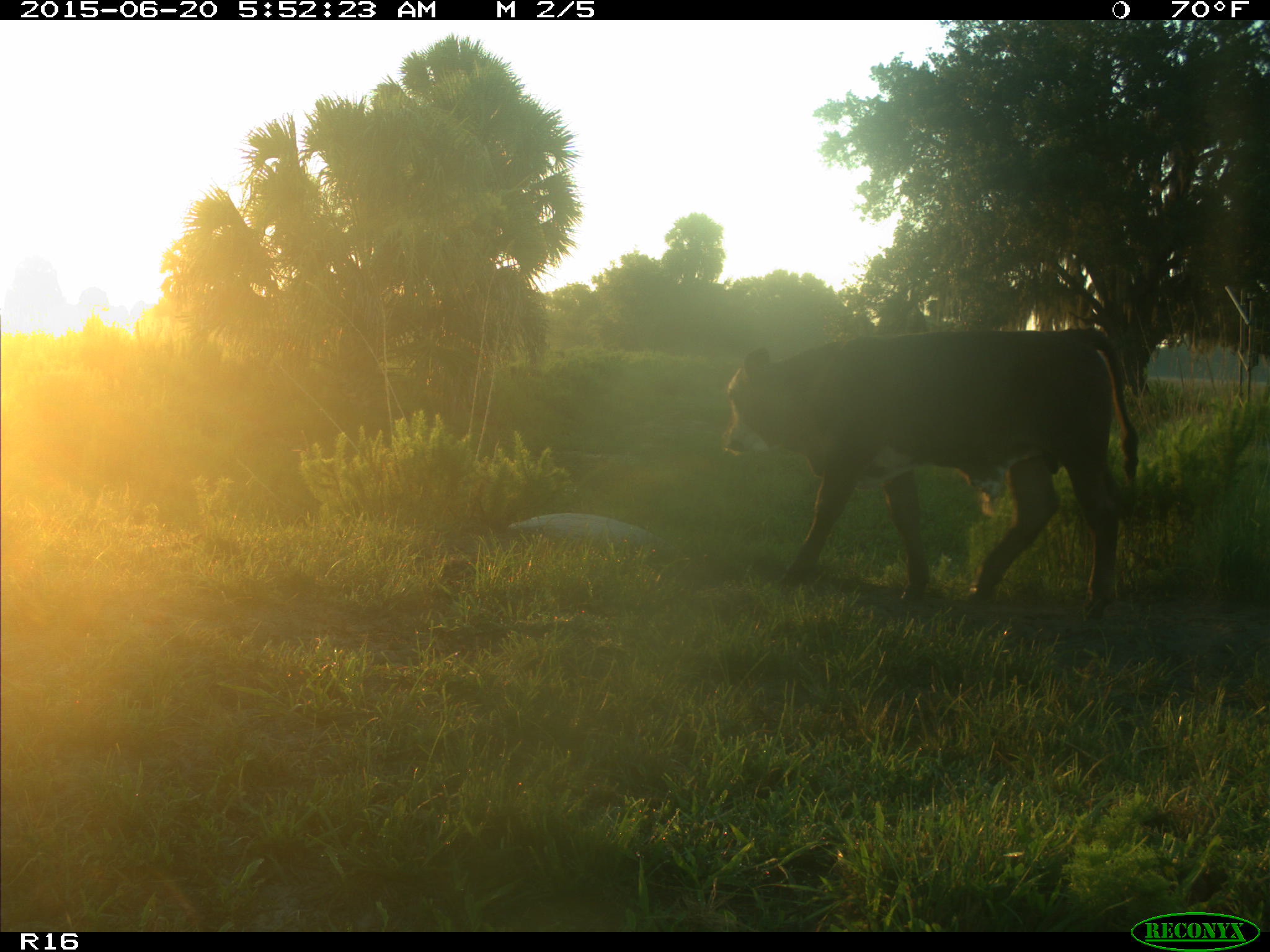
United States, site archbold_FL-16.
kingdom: Animalia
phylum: Chordata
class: Mammalia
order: Artiodactyla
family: Bovidae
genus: Bos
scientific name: Bos taurus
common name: domestic cow